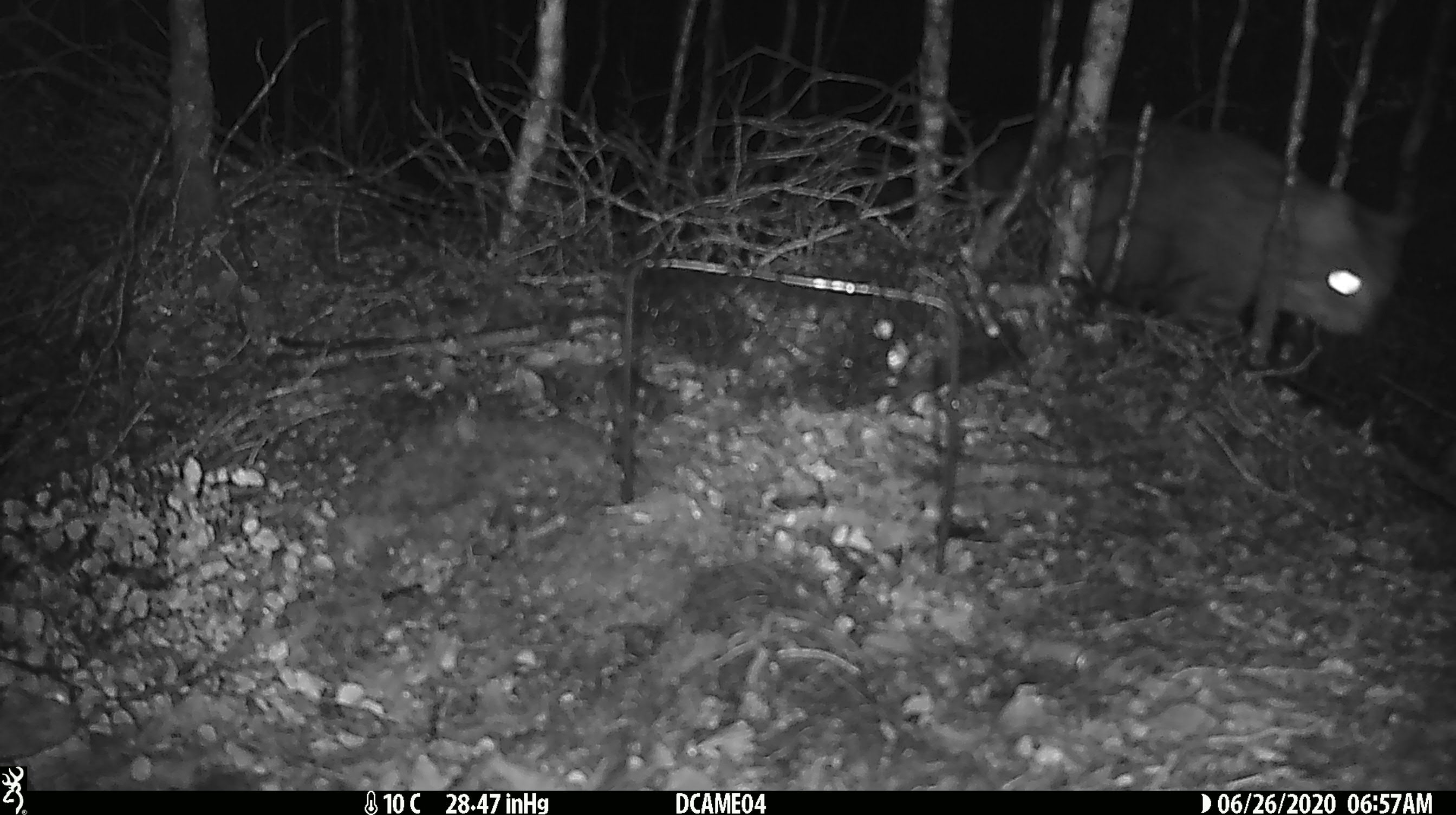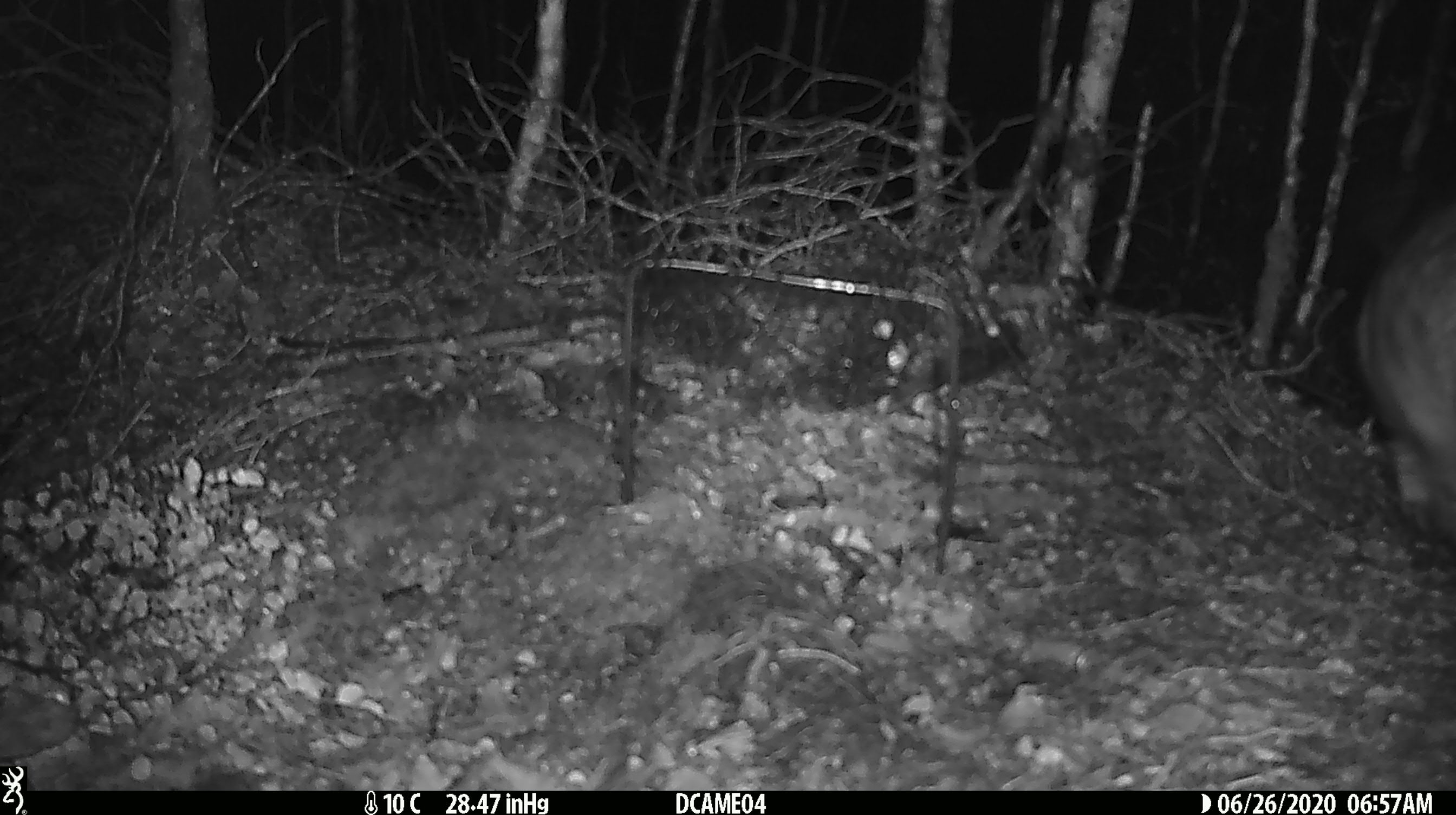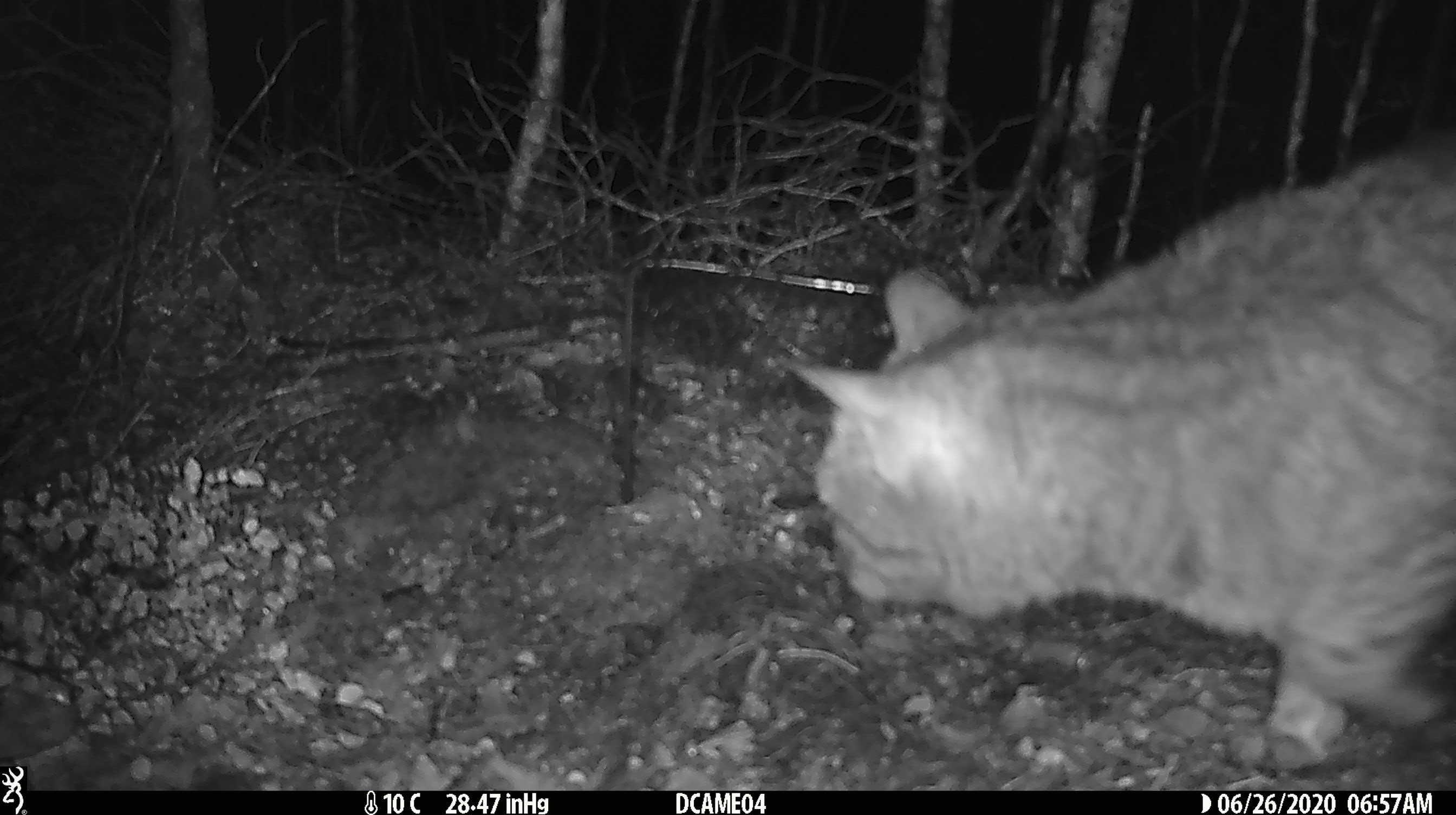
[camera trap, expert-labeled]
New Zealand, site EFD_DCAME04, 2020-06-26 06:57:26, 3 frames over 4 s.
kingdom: Animalia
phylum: Chordata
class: Mammalia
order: Carnivora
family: Felidae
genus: Felis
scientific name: Felis catus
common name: domestic cat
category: cat